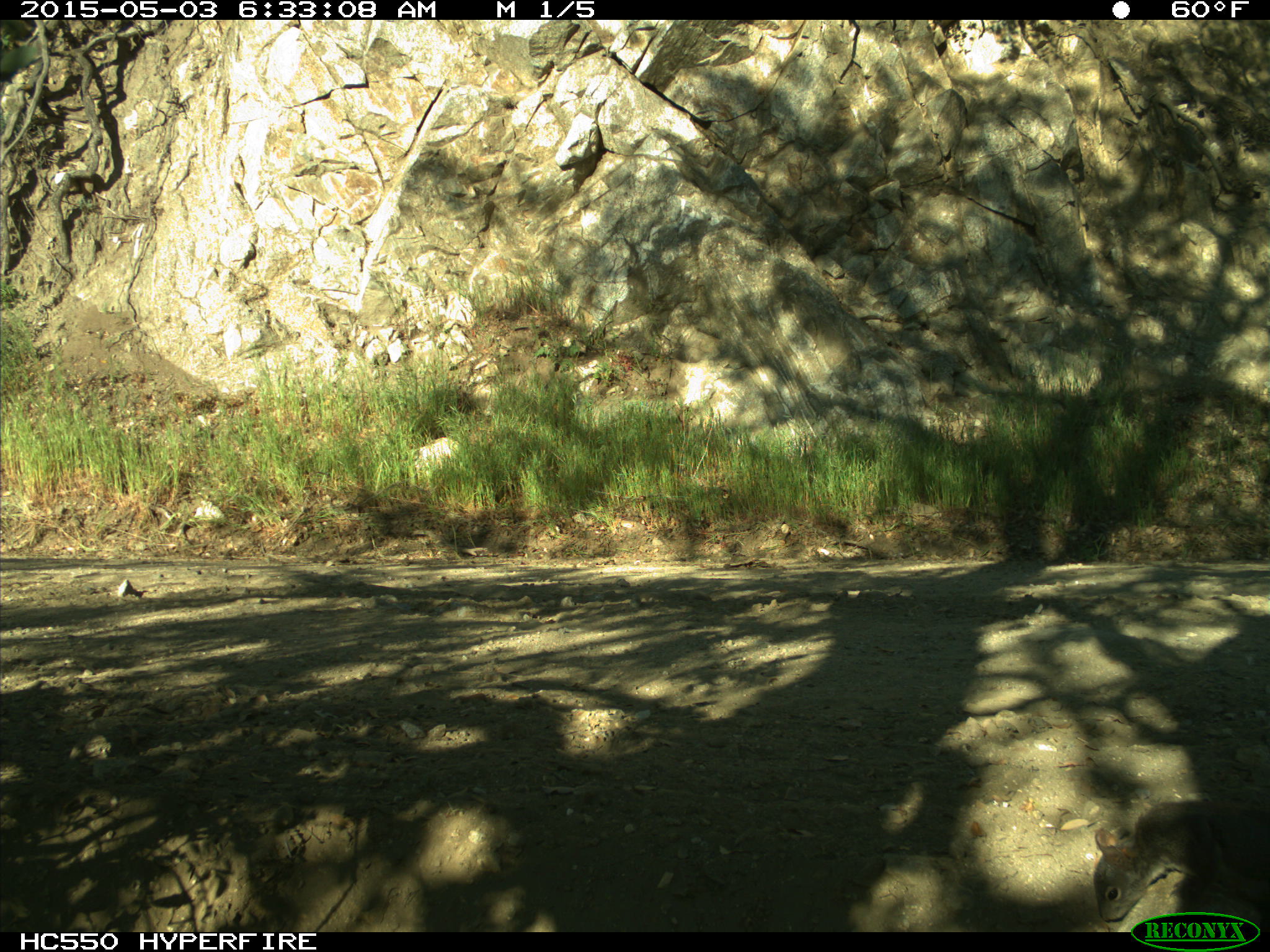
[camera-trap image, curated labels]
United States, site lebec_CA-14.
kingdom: Animalia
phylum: Chordata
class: Mammalia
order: Rodentia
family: Sciuridae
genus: Sciurus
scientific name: Sciurus carolinensis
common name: eastern gray squirrel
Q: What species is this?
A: Sciurus carolinensis (eastern gray squirrel).